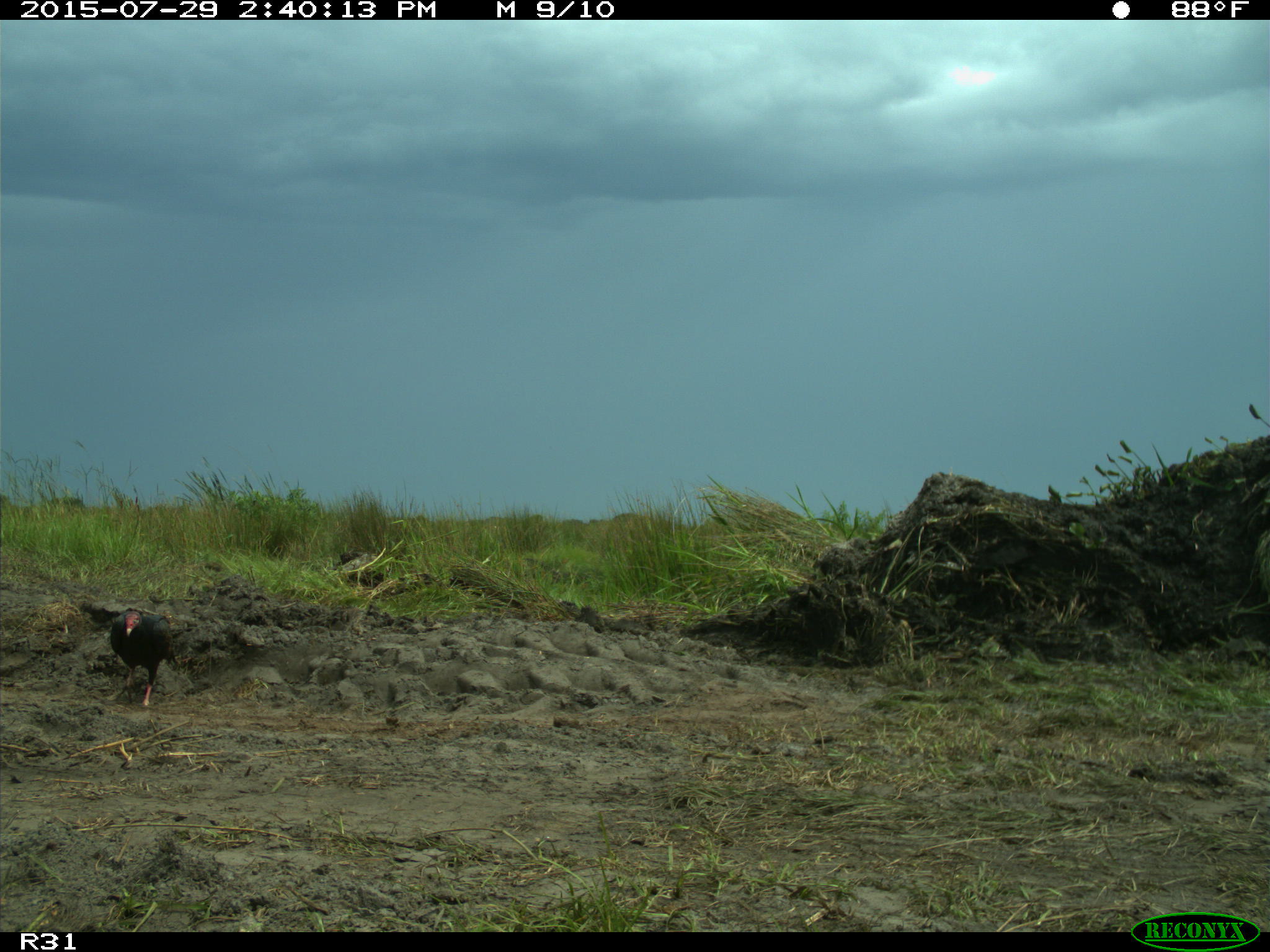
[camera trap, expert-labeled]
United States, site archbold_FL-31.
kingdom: Animalia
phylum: Chordata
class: Aves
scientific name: Aves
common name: birds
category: unidentified bird